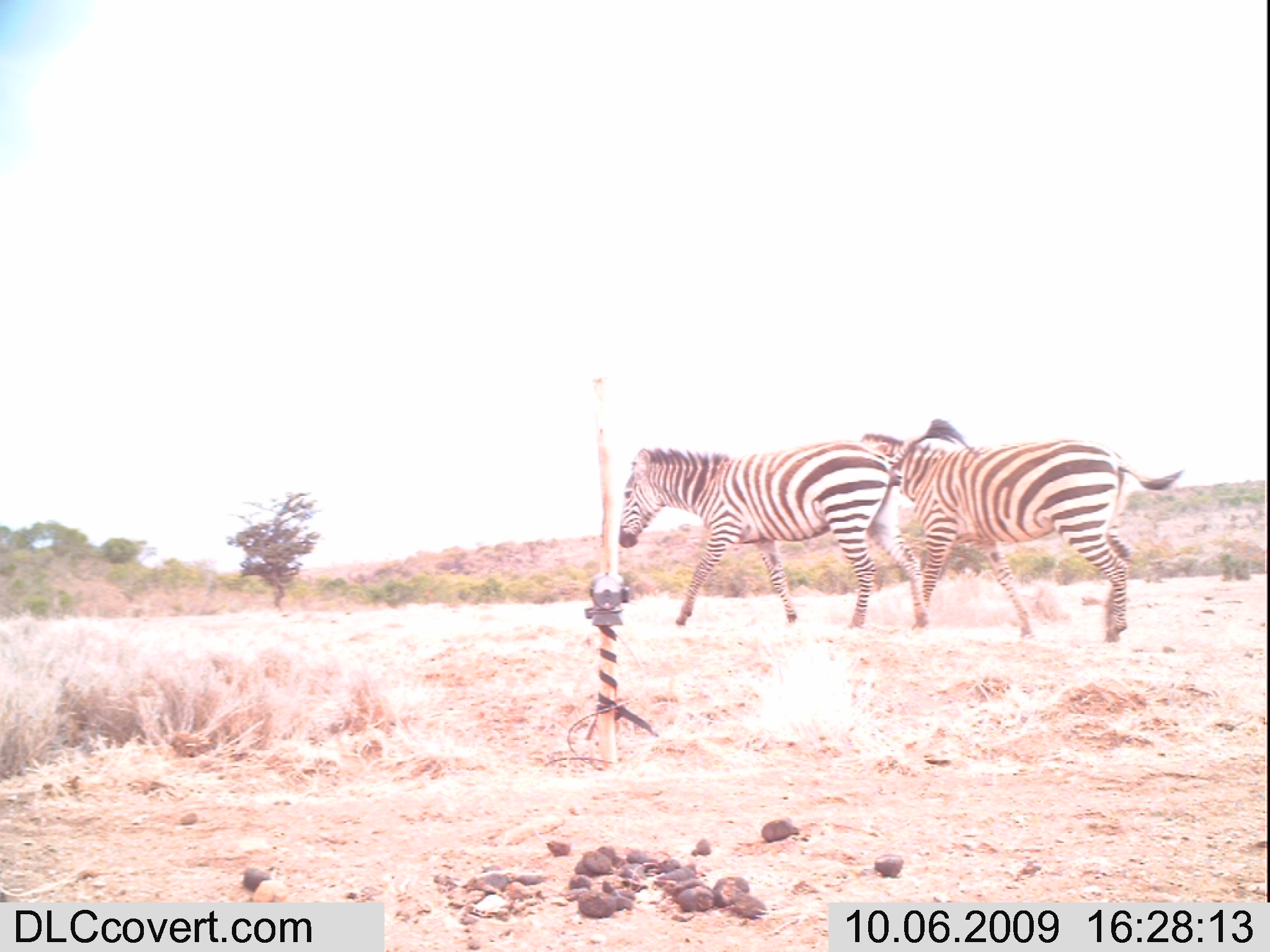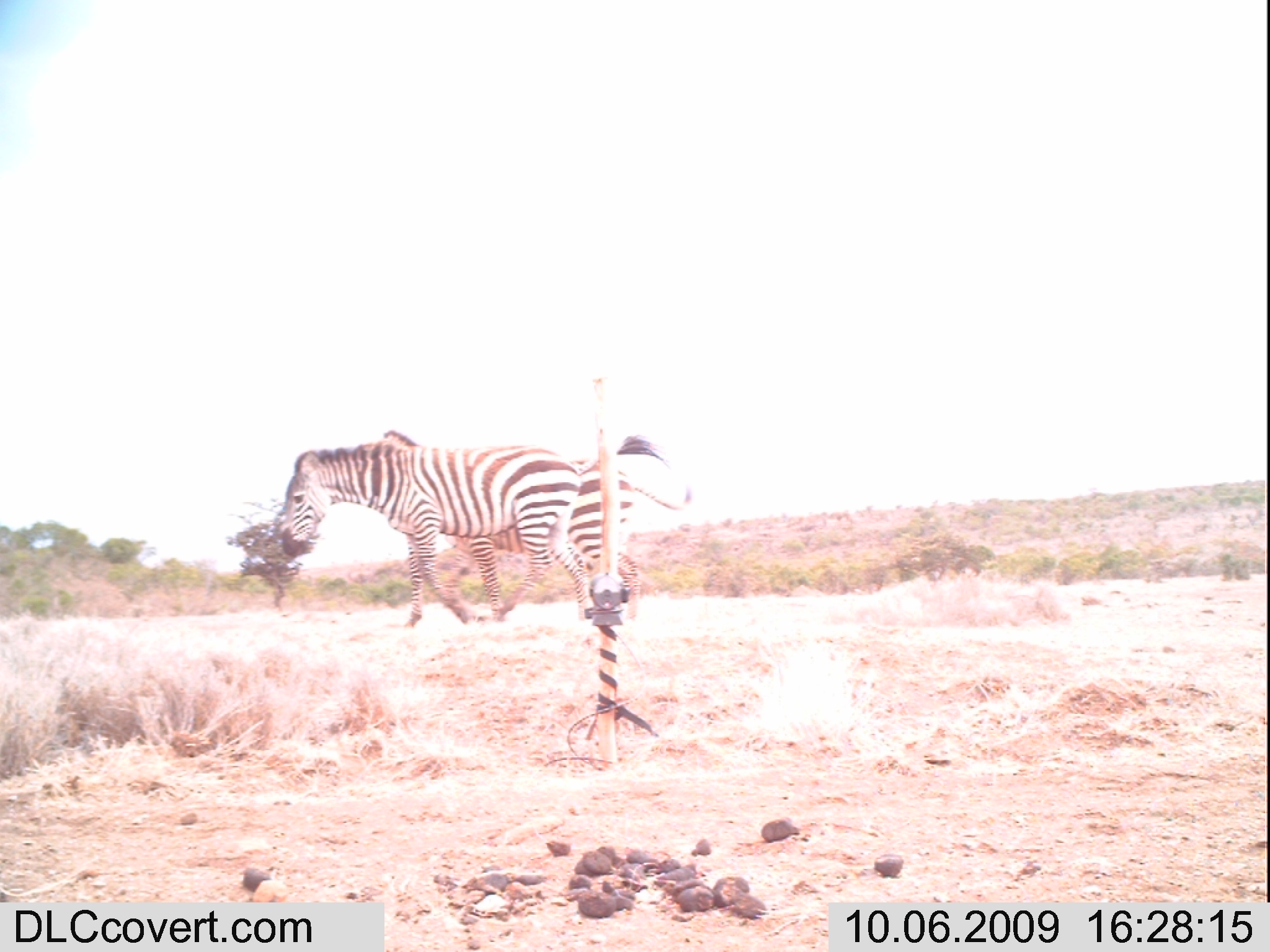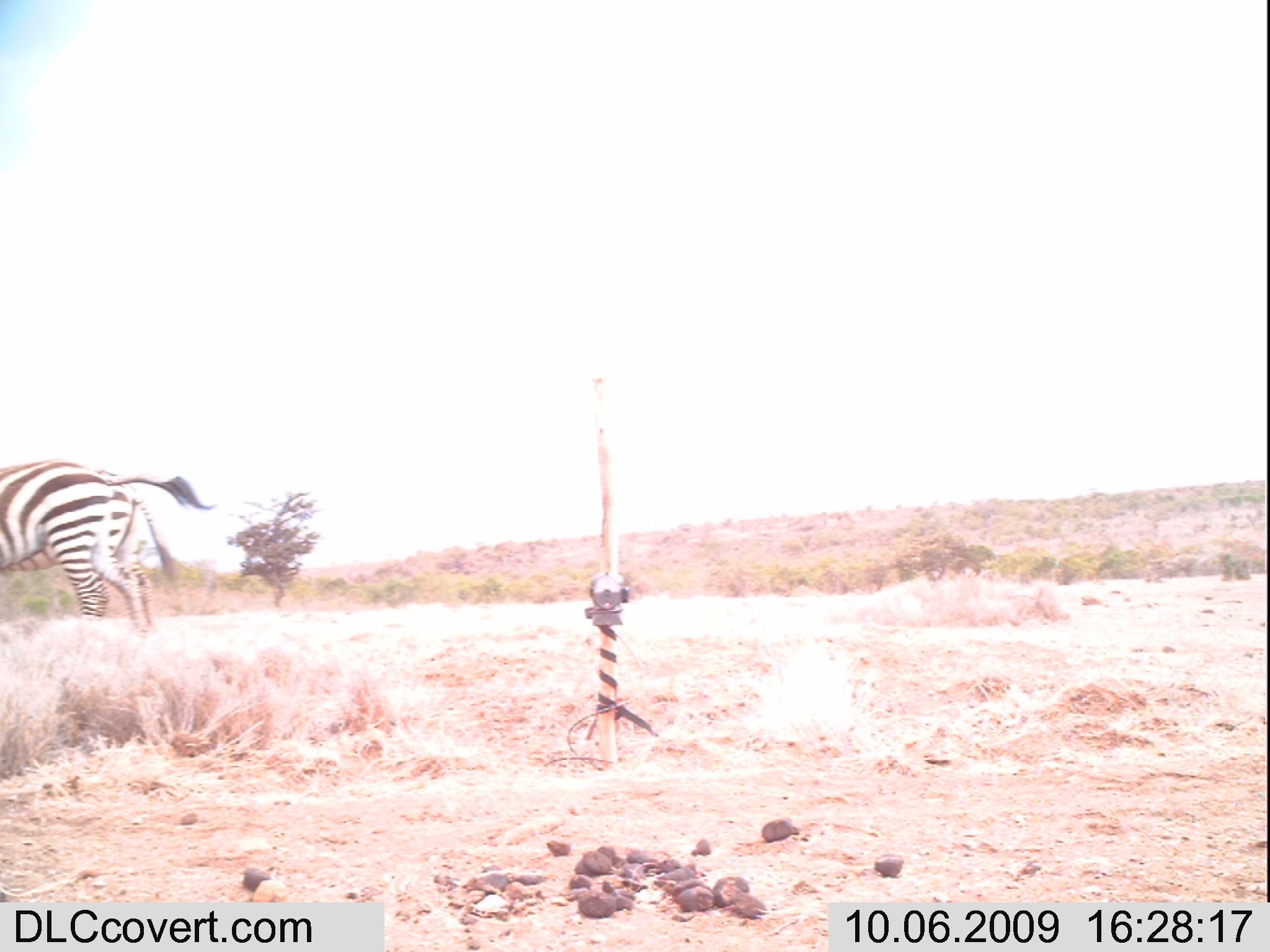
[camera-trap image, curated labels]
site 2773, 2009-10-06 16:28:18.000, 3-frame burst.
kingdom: Animalia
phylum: Chordata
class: Mammalia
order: Perissodactyla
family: Equidae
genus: Equus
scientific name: Equus quagga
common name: plains zebra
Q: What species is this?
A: Equus quagga (plains zebra).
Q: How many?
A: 2.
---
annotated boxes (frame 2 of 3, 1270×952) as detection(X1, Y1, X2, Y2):
equus quagga: detection(271, 431, 671, 627); detection(376, 427, 694, 622)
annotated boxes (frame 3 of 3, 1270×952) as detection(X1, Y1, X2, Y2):
equus quagga: detection(0, 455, 214, 641); detection(90, 466, 181, 633)